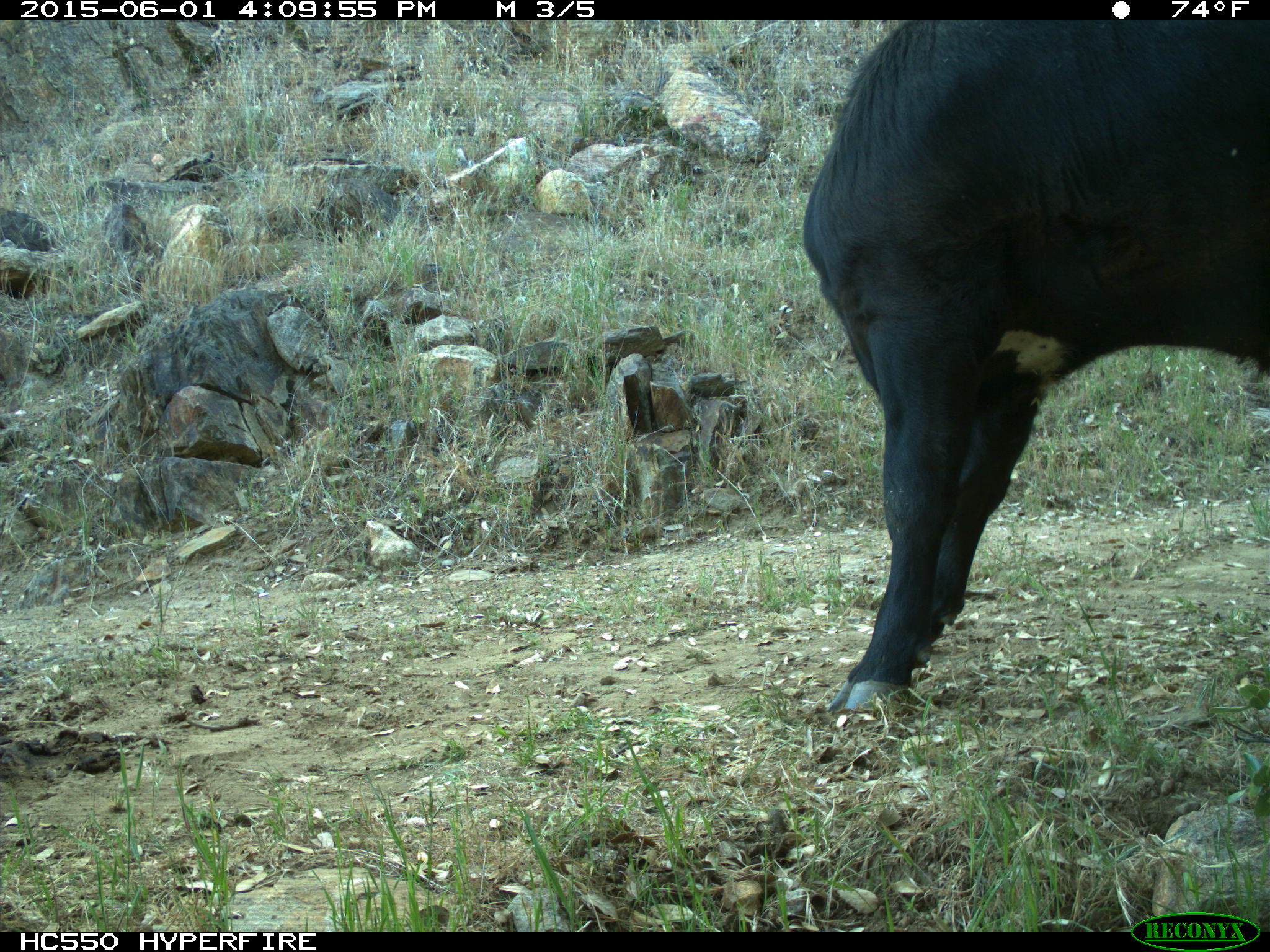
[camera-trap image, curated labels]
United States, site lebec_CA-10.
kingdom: Animalia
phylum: Chordata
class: Mammalia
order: Artiodactyla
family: Bovidae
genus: Bos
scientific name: Bos taurus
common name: domestic cow